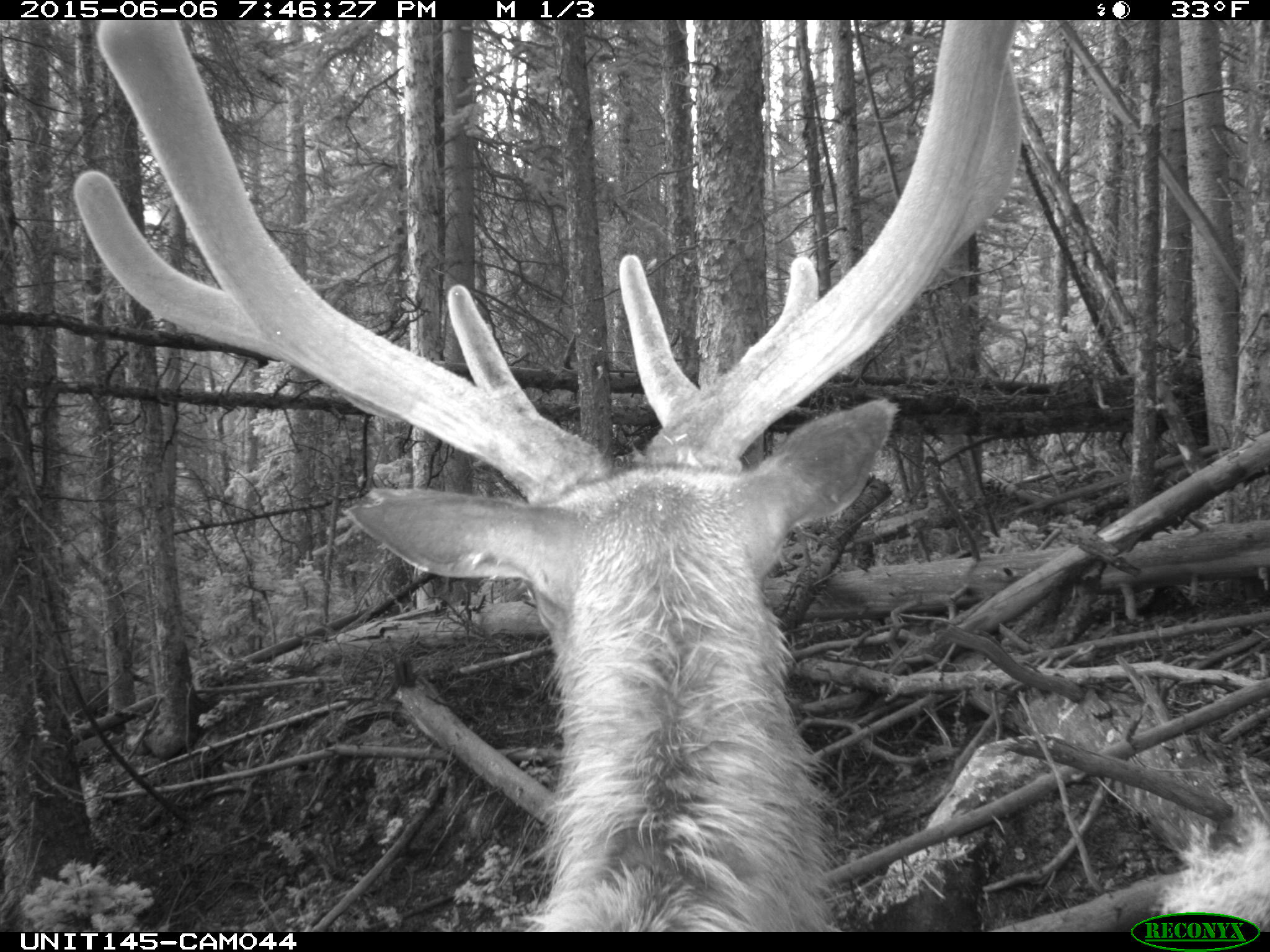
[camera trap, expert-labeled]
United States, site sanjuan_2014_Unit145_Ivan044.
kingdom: Animalia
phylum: Chordata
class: Mammalia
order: Artiodactyla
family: Cervidae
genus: Cervus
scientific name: Cervus elaphus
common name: red deer